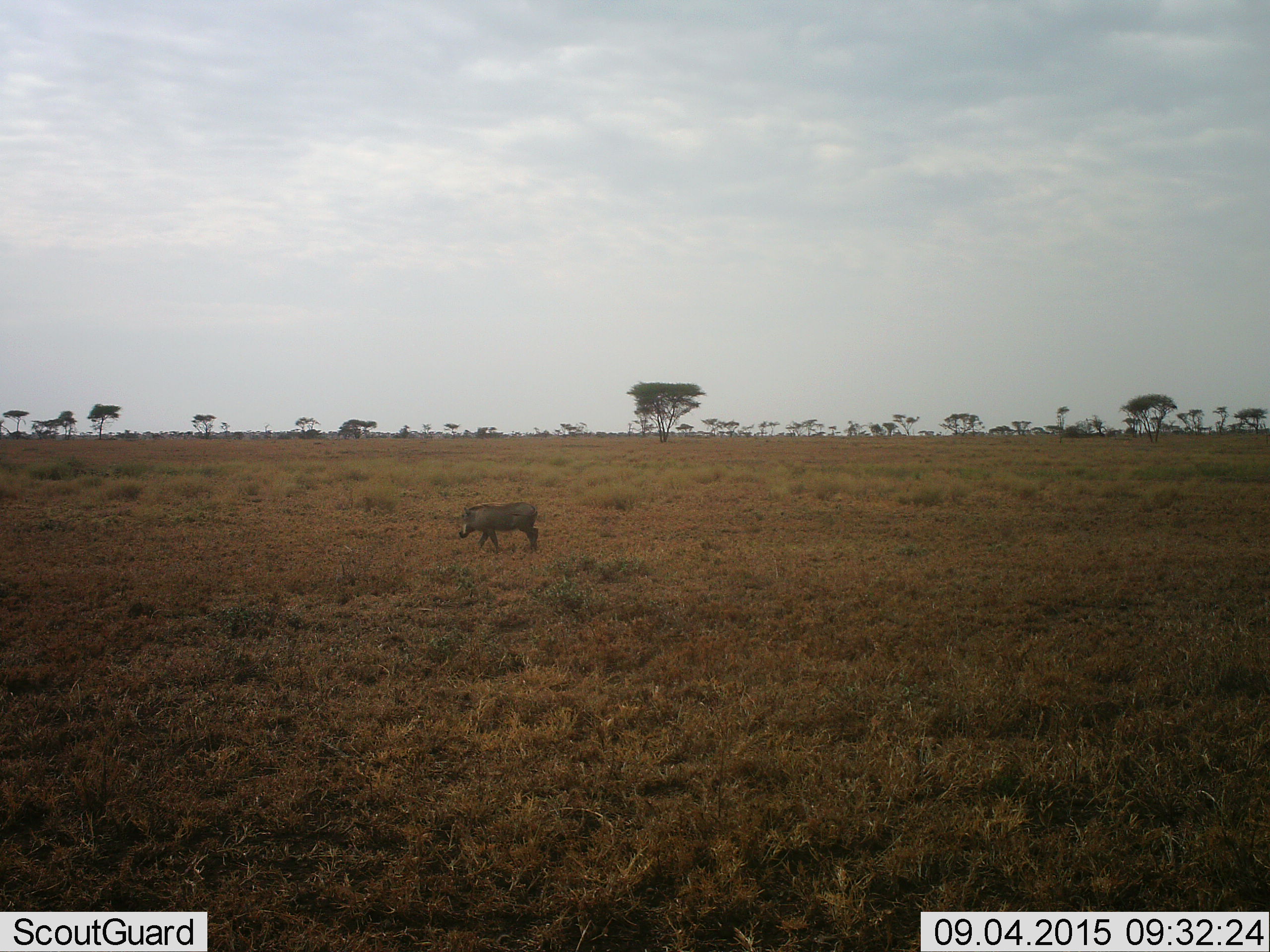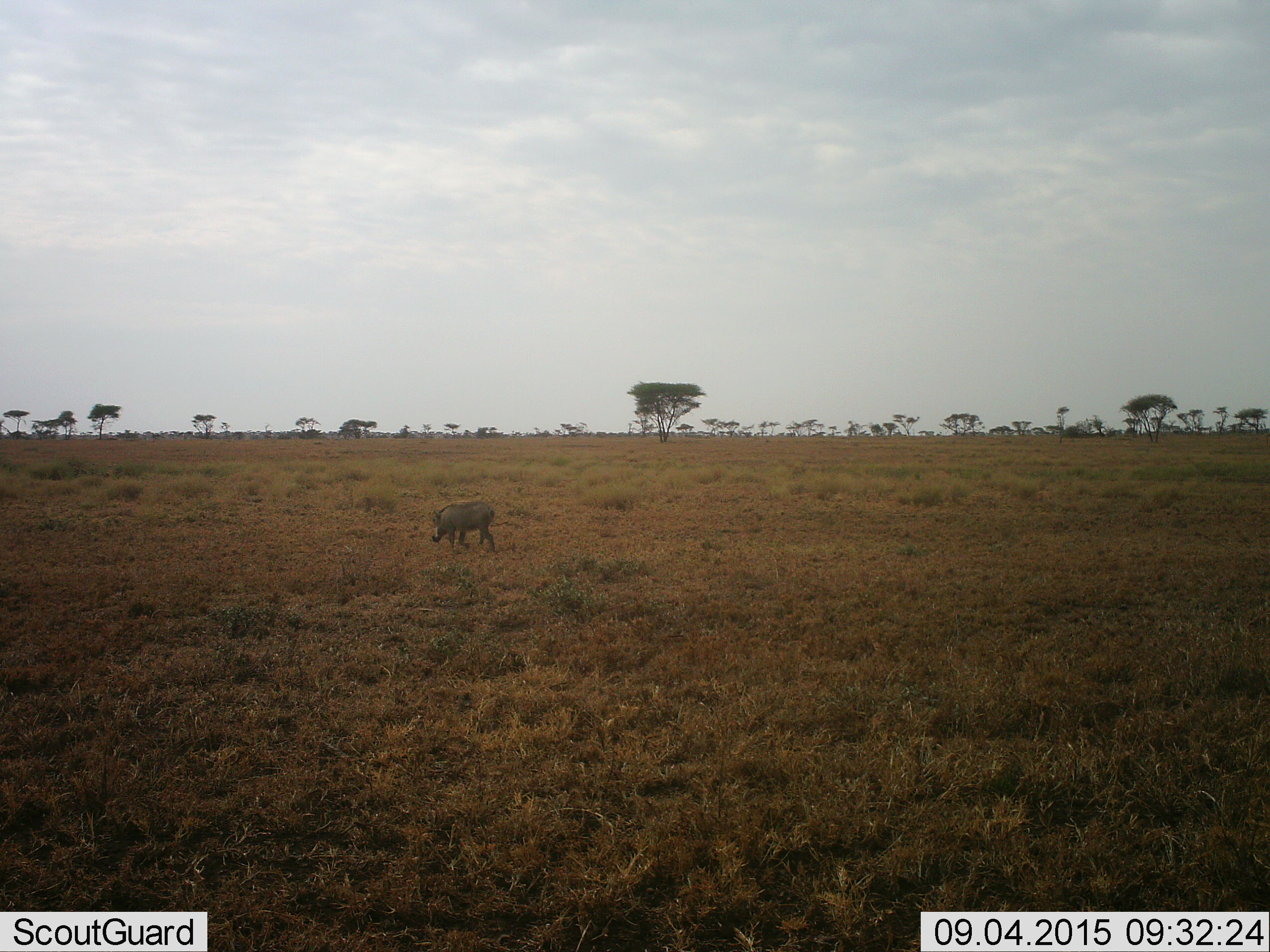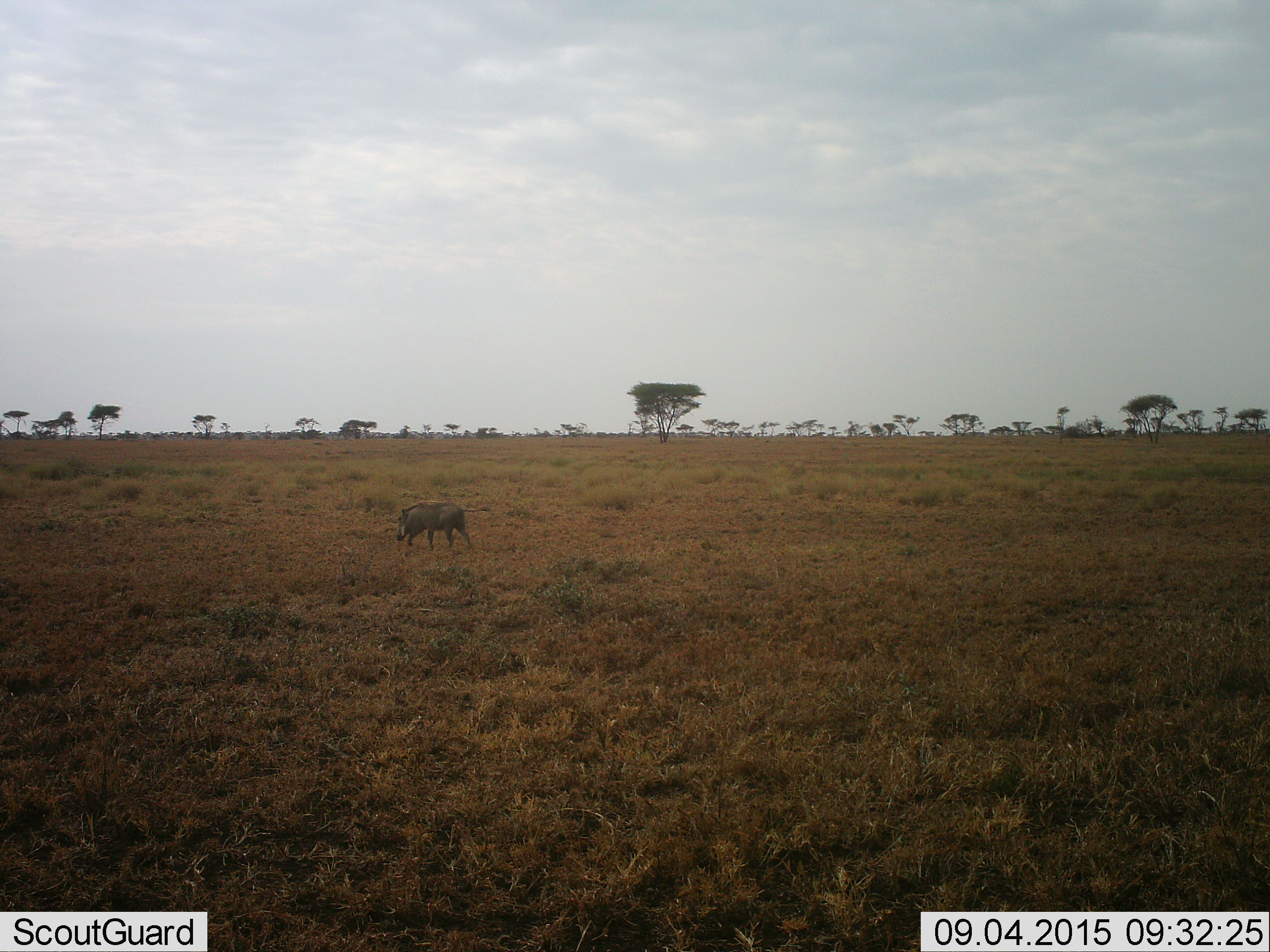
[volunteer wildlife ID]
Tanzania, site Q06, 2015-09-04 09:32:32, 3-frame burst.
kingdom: Animalia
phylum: Chordata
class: Mammalia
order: Artiodactyla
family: Suidae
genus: Phacochoerus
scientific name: Phacochoerus africanus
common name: warthog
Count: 1.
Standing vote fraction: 0%.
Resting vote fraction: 0%.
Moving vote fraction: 100%.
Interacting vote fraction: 0%.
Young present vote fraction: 0%.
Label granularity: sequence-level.